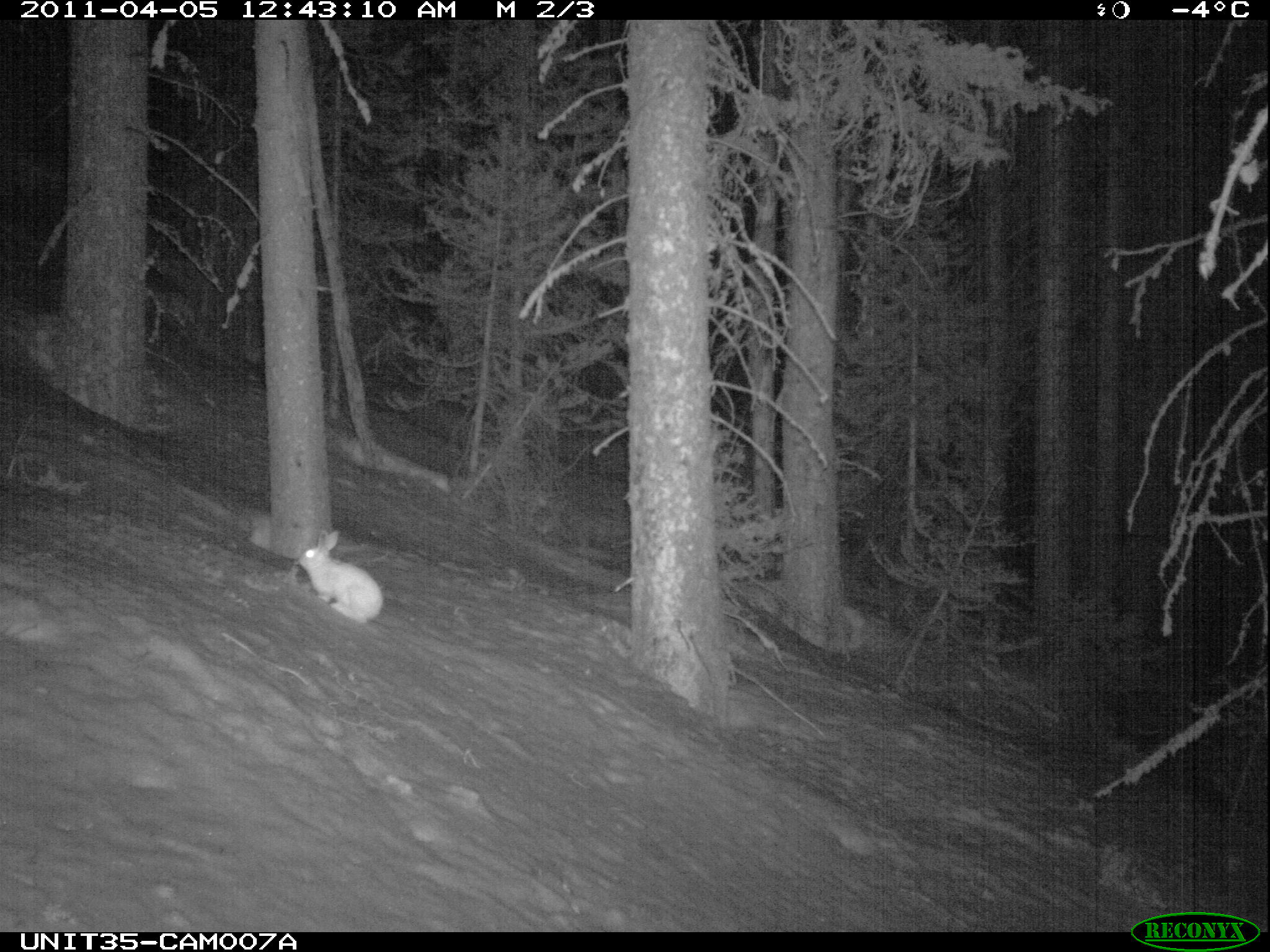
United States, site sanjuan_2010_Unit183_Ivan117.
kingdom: Animalia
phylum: Chordata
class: Mammalia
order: Lagomorpha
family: Leporidae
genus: Lepus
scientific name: Lepus americanus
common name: snowshoe hare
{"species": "Lepus americanus (snowshoe hare)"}